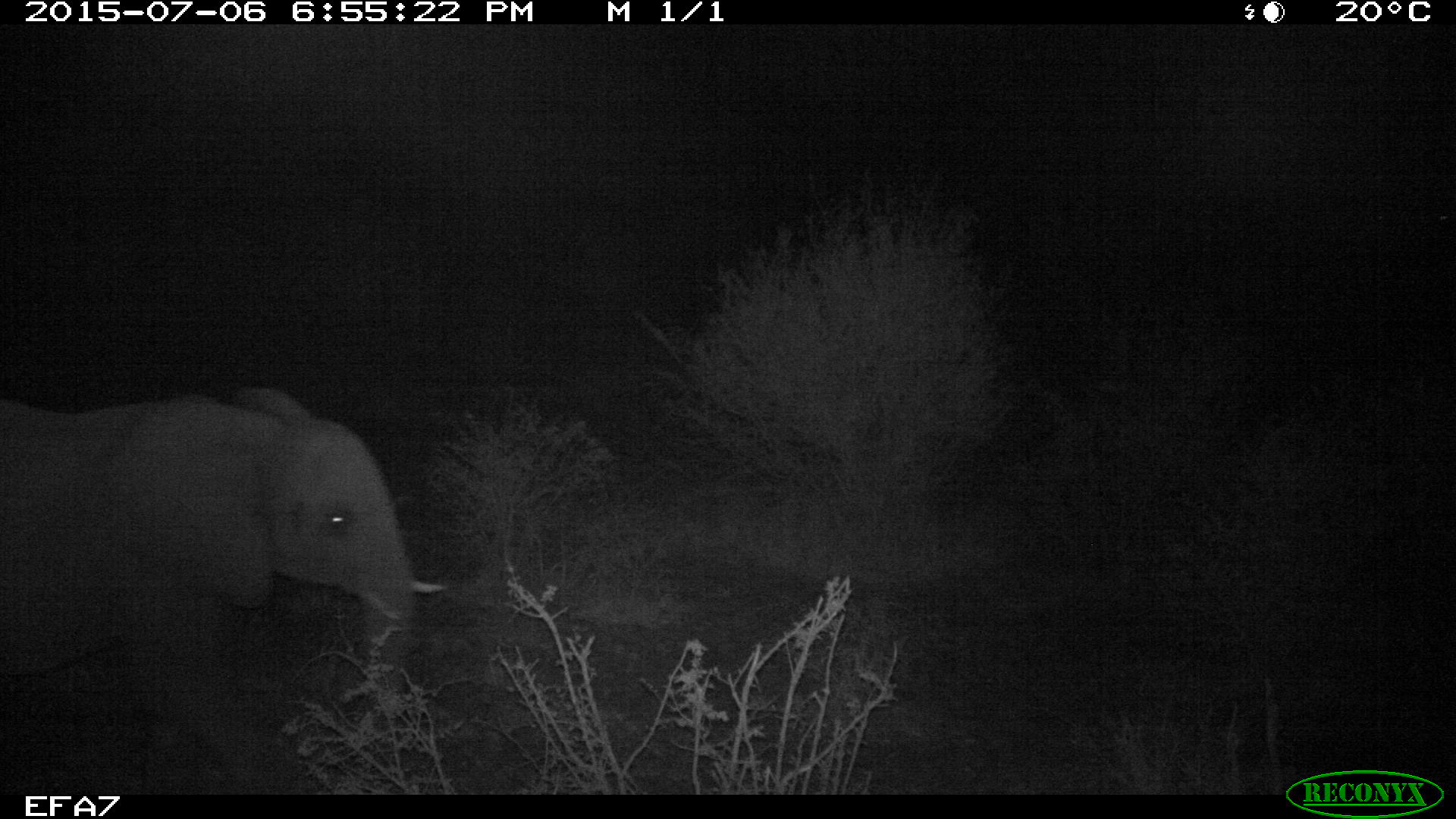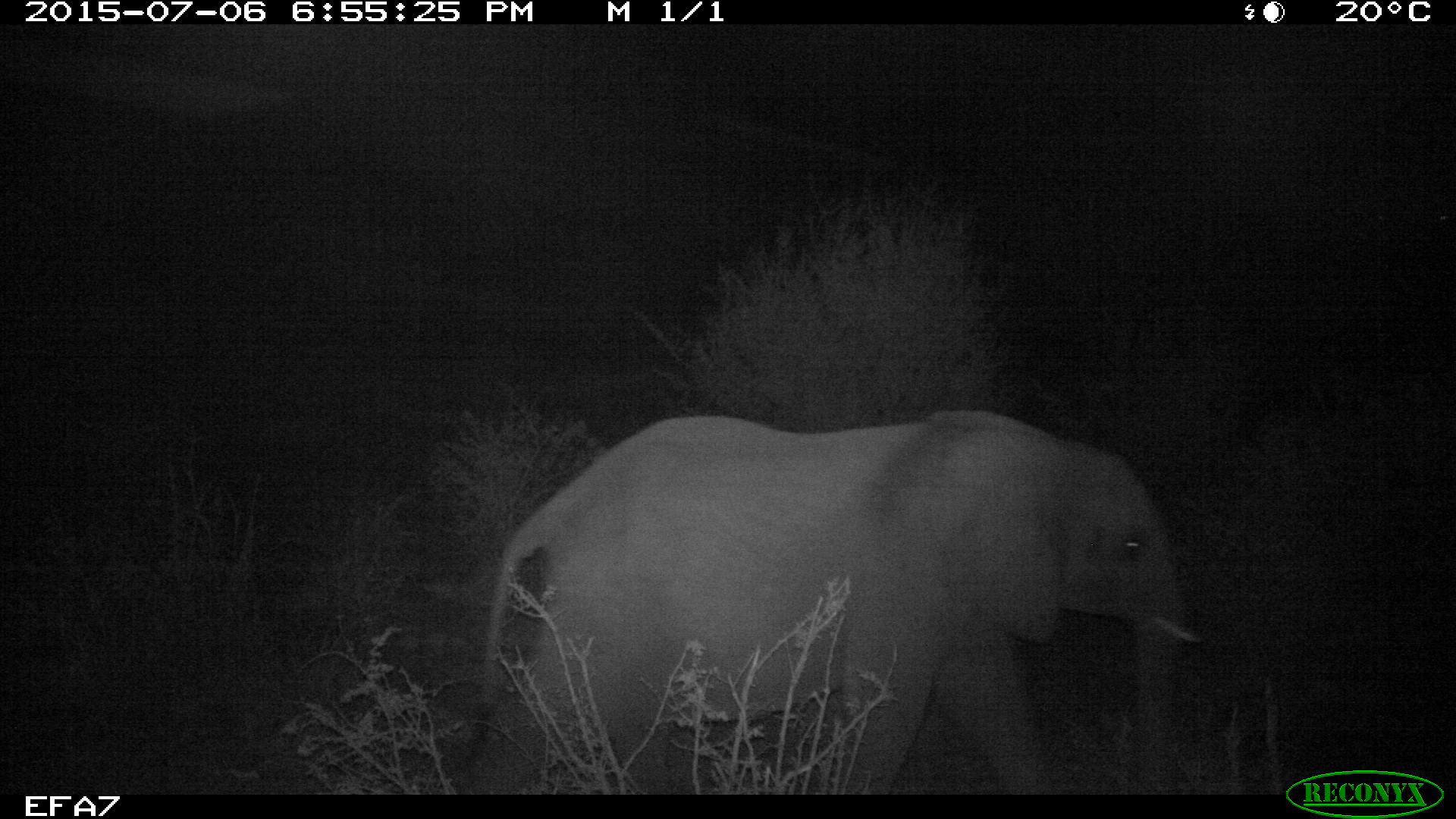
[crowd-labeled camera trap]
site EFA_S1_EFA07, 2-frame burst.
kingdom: Animalia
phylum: Chordata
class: Mammalia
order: Proboscidea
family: Elephantidae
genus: Loxodonta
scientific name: Loxodonta africana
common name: african bush elephant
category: elephant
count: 1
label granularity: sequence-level